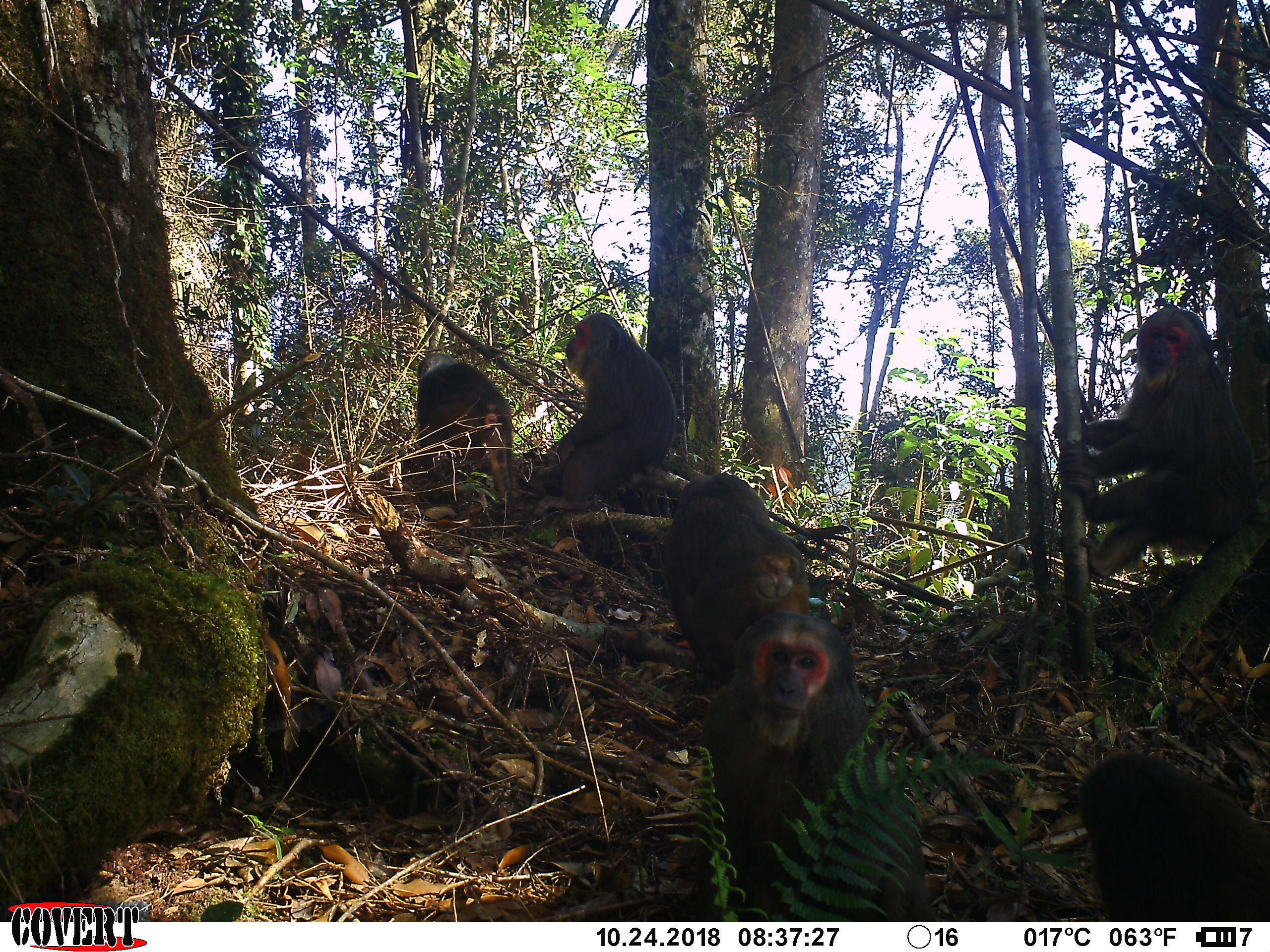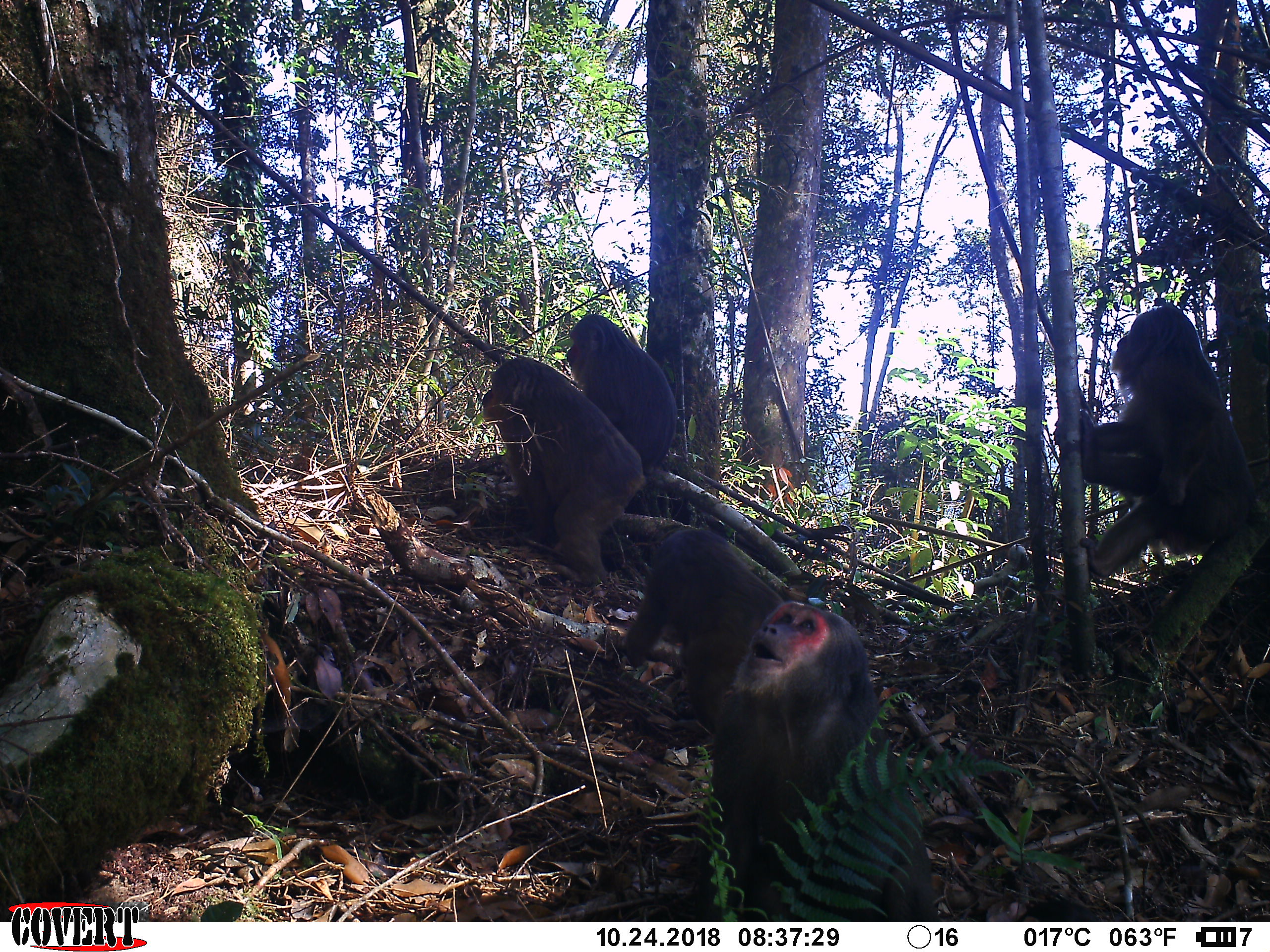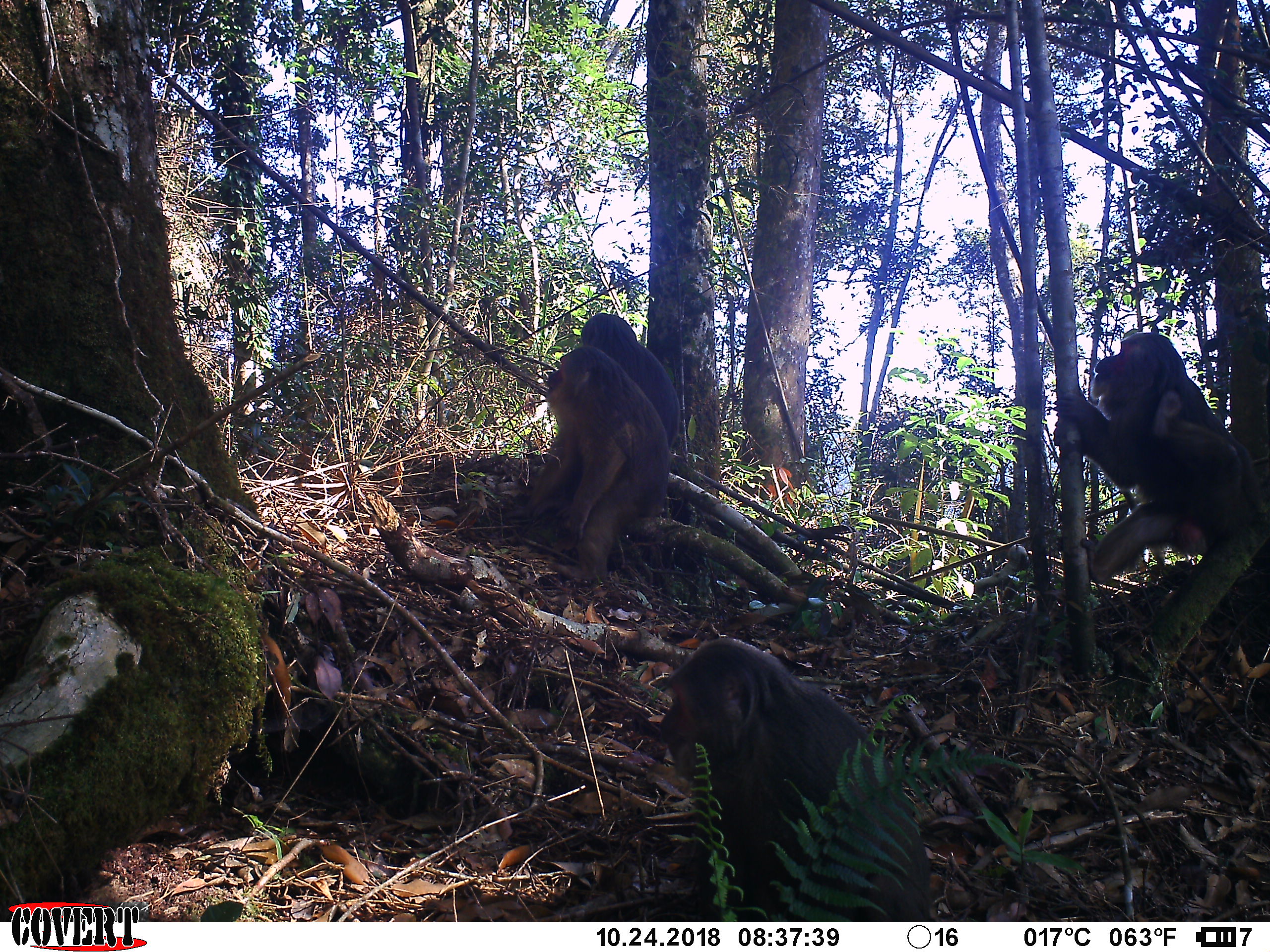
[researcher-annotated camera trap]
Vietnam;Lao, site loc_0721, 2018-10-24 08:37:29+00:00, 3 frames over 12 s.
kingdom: Animalia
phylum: Chordata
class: Mammalia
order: Primates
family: Cercopithecidae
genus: Macaca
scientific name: Macaca arctoides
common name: stump-tailed macaque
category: stump tailed macaque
Stump tailed macaque (stump-tailed macaque) (Macaca arctoides). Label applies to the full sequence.